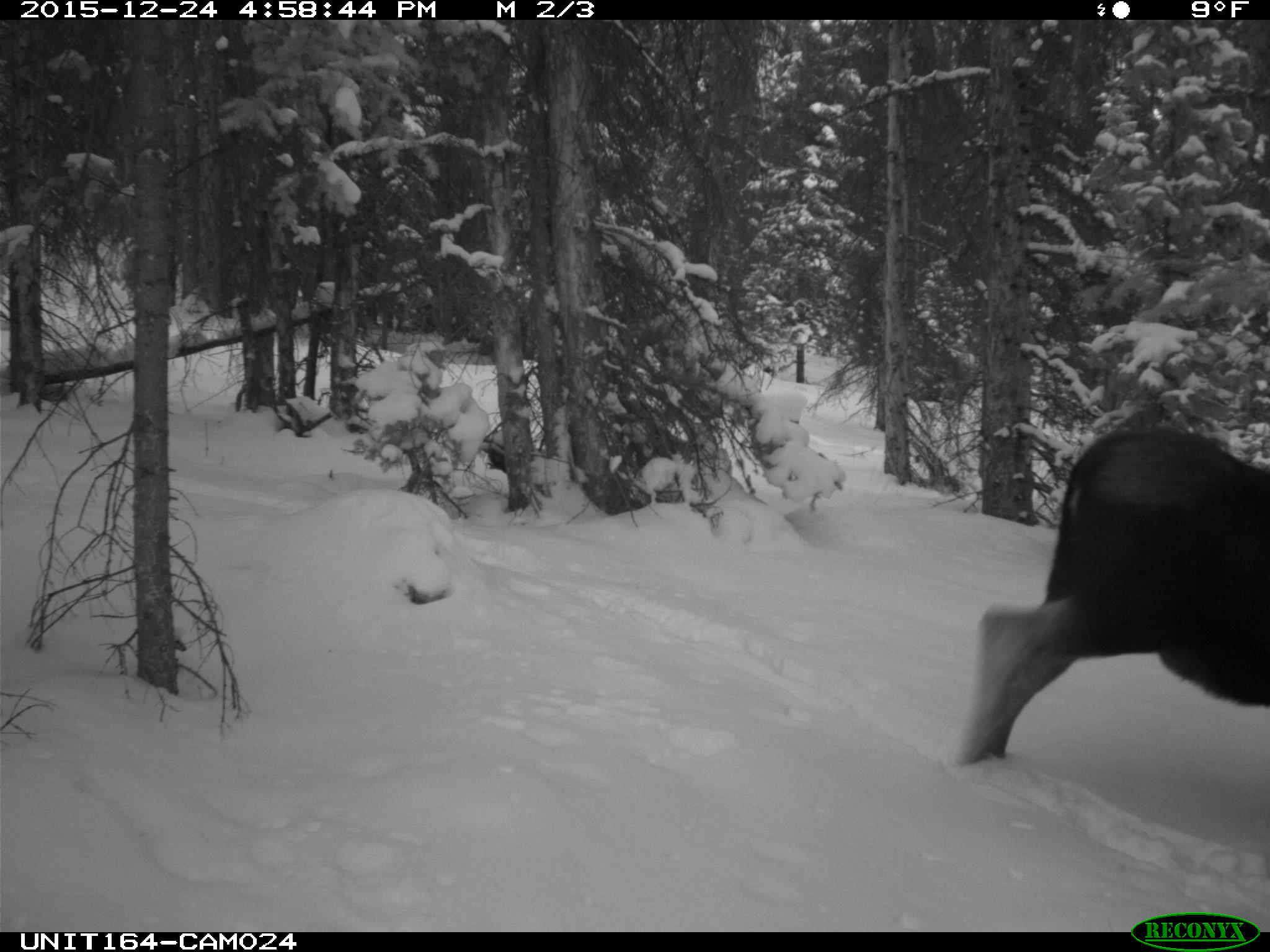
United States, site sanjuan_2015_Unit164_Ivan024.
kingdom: Animalia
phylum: Chordata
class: Mammalia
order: Artiodactyla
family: Cervidae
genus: Alces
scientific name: Alces alces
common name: moose